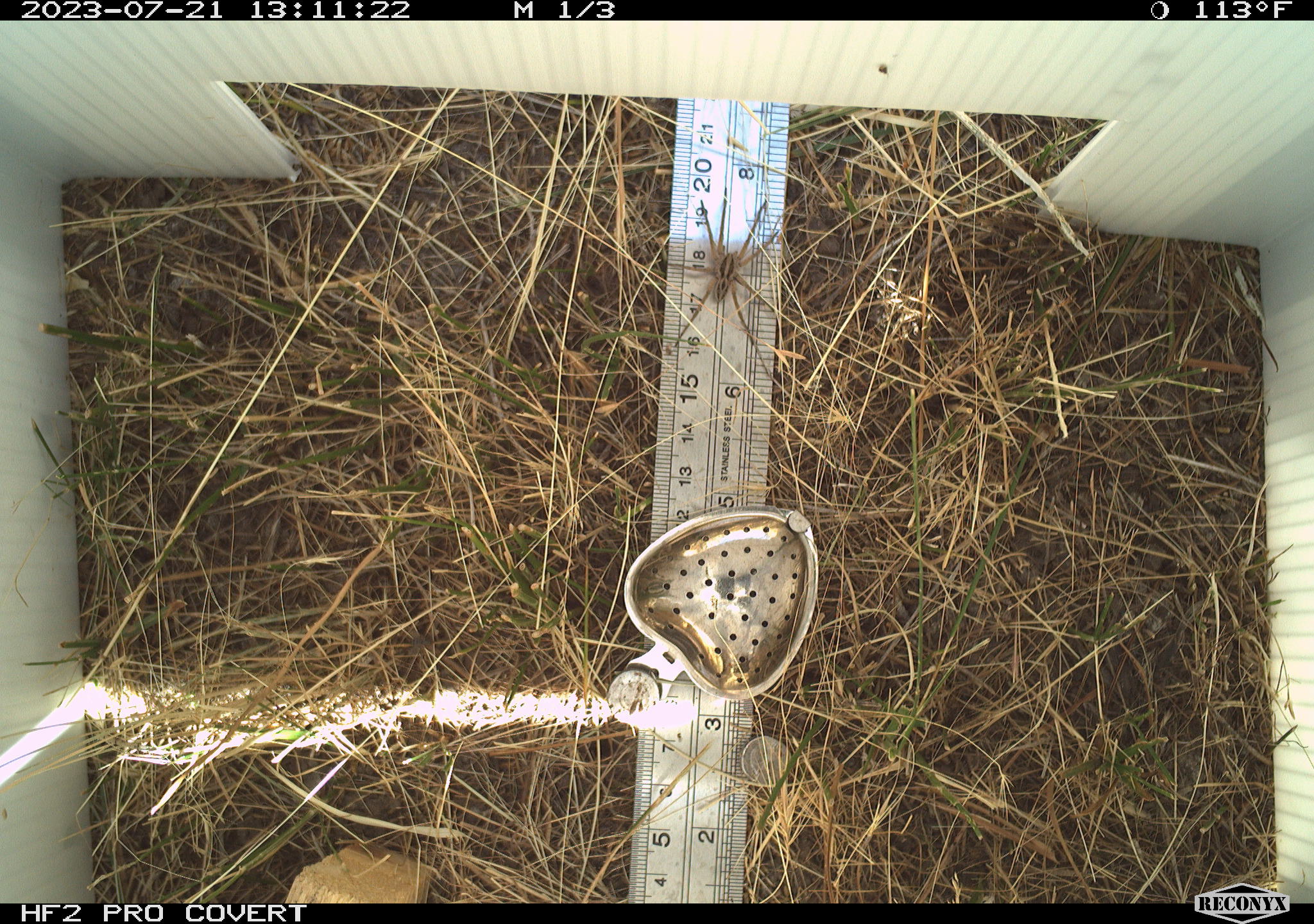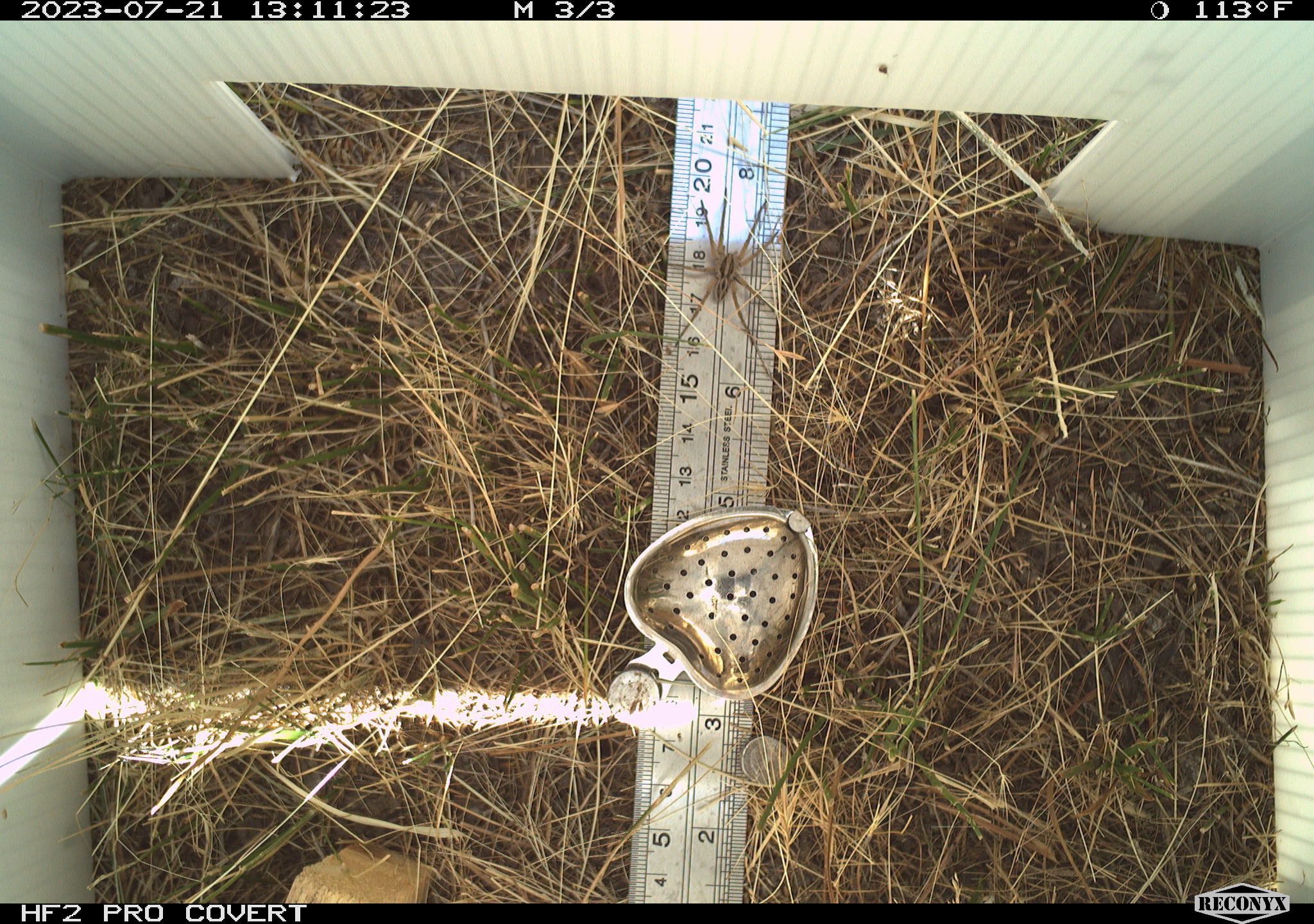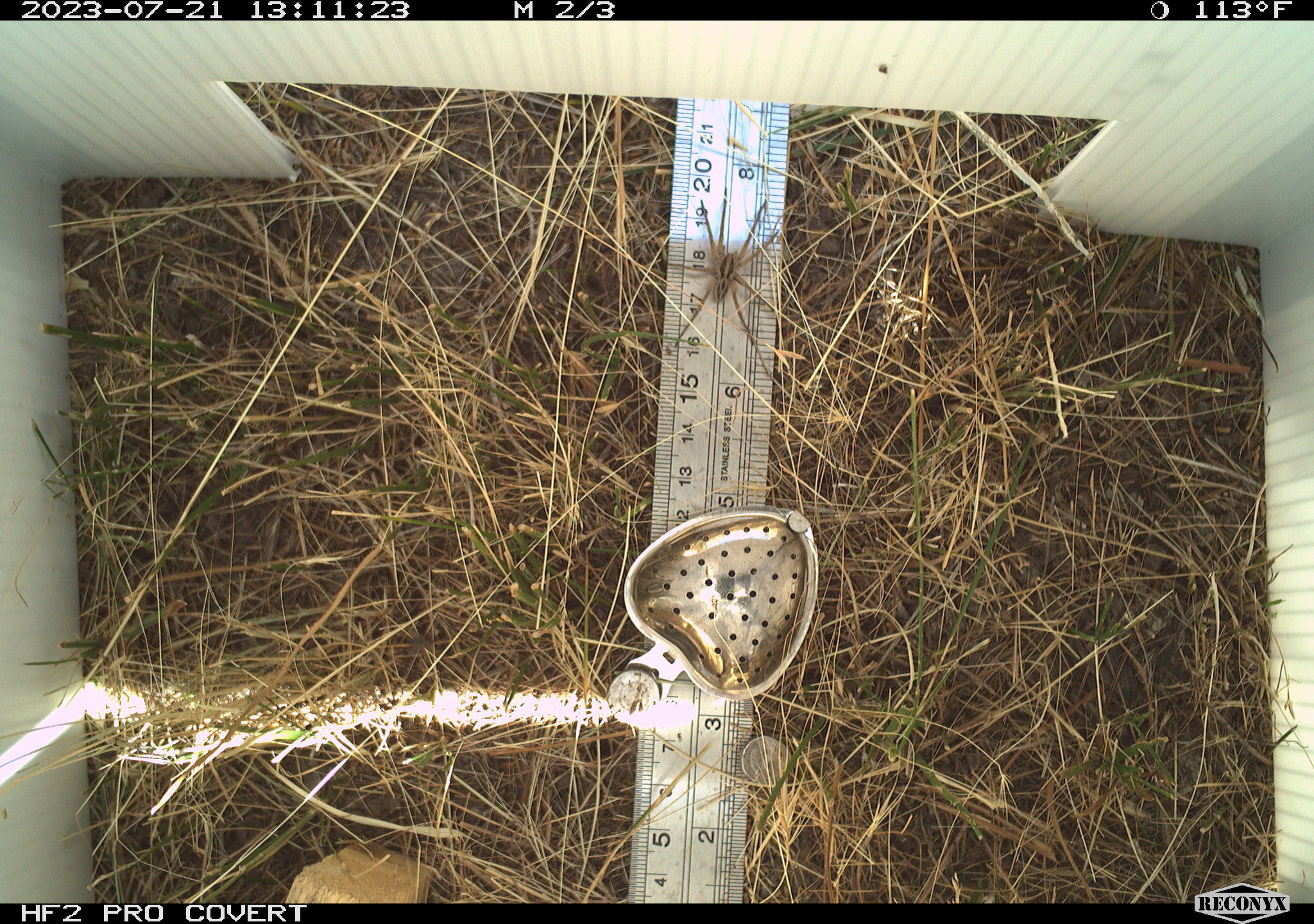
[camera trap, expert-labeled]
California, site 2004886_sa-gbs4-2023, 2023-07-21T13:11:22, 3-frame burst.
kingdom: Animalia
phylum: Arthropoda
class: Arachnida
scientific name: Arachnida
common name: arachnids